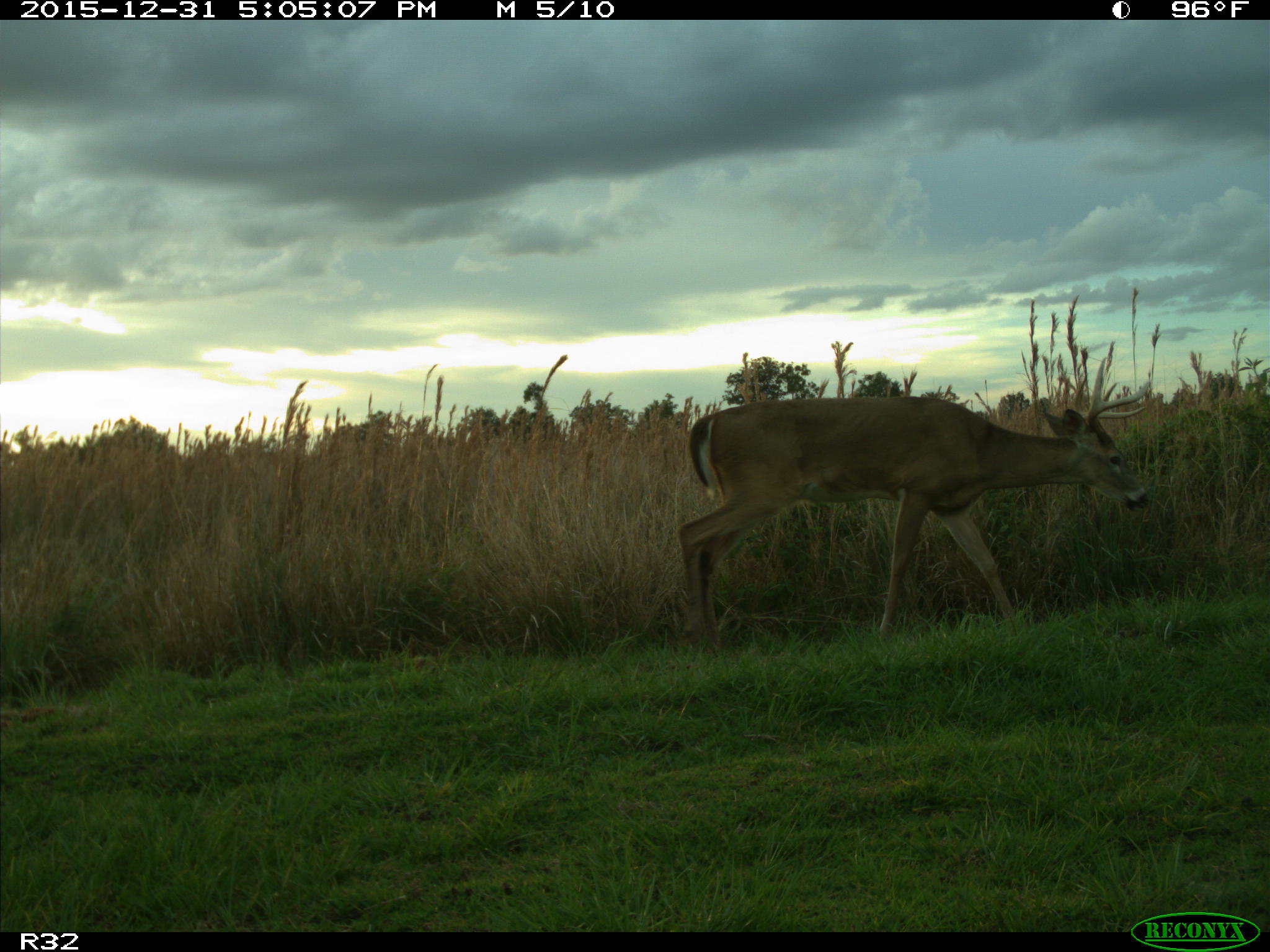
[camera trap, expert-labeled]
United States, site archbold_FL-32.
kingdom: Animalia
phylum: Chordata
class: Mammalia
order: Artiodactyla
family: Cervidae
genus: Odocoileus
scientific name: Odocoileus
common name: deer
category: unidentified deer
Unidentified deer (deer) (Odocoileus).